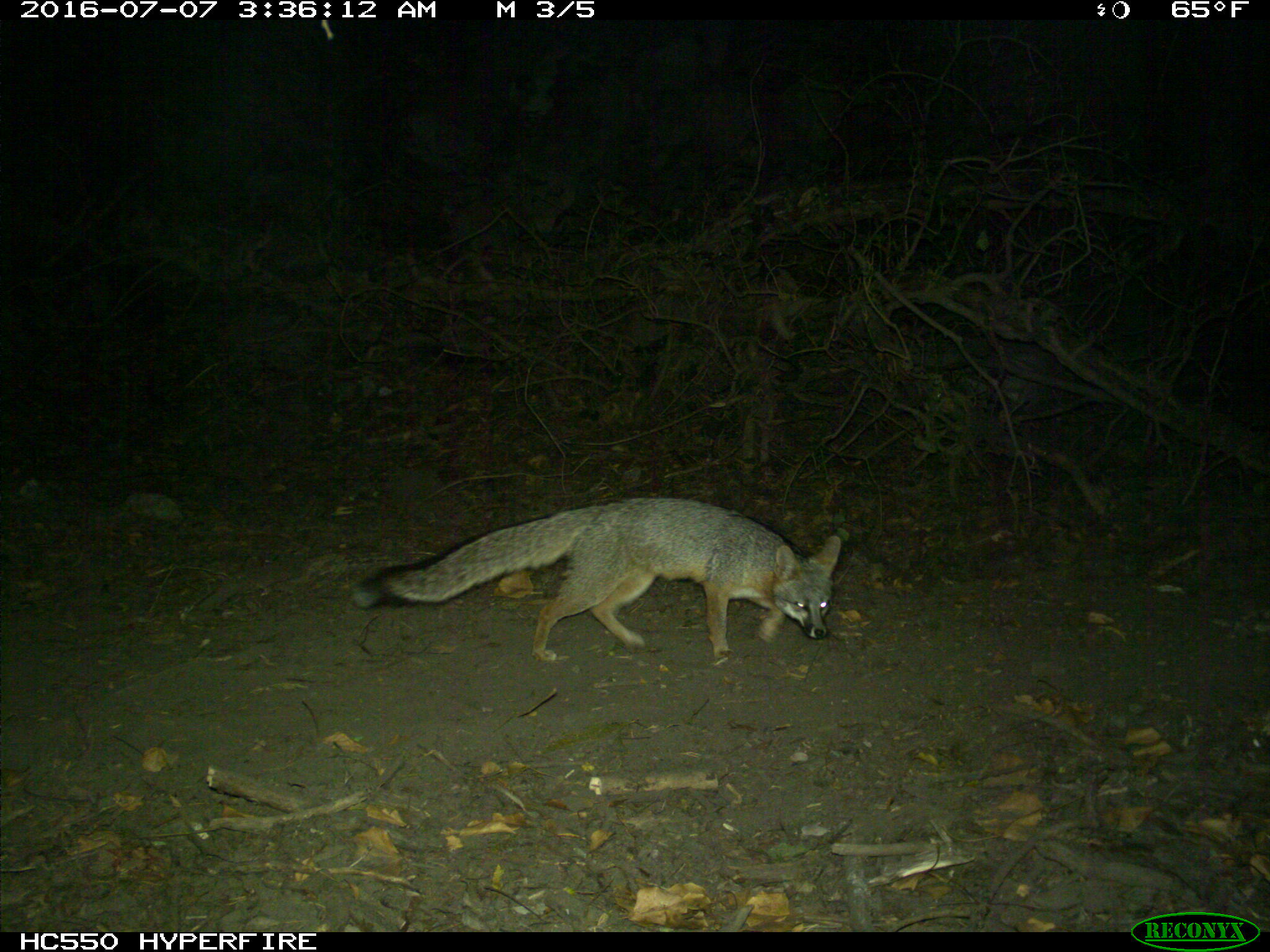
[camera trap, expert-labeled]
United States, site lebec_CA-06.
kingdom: Animalia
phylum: Chordata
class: Mammalia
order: Carnivora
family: Canidae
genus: Urocyon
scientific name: Urocyon cinereoargenteus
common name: gray fox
Urocyon cinereoargenteus (gray fox).